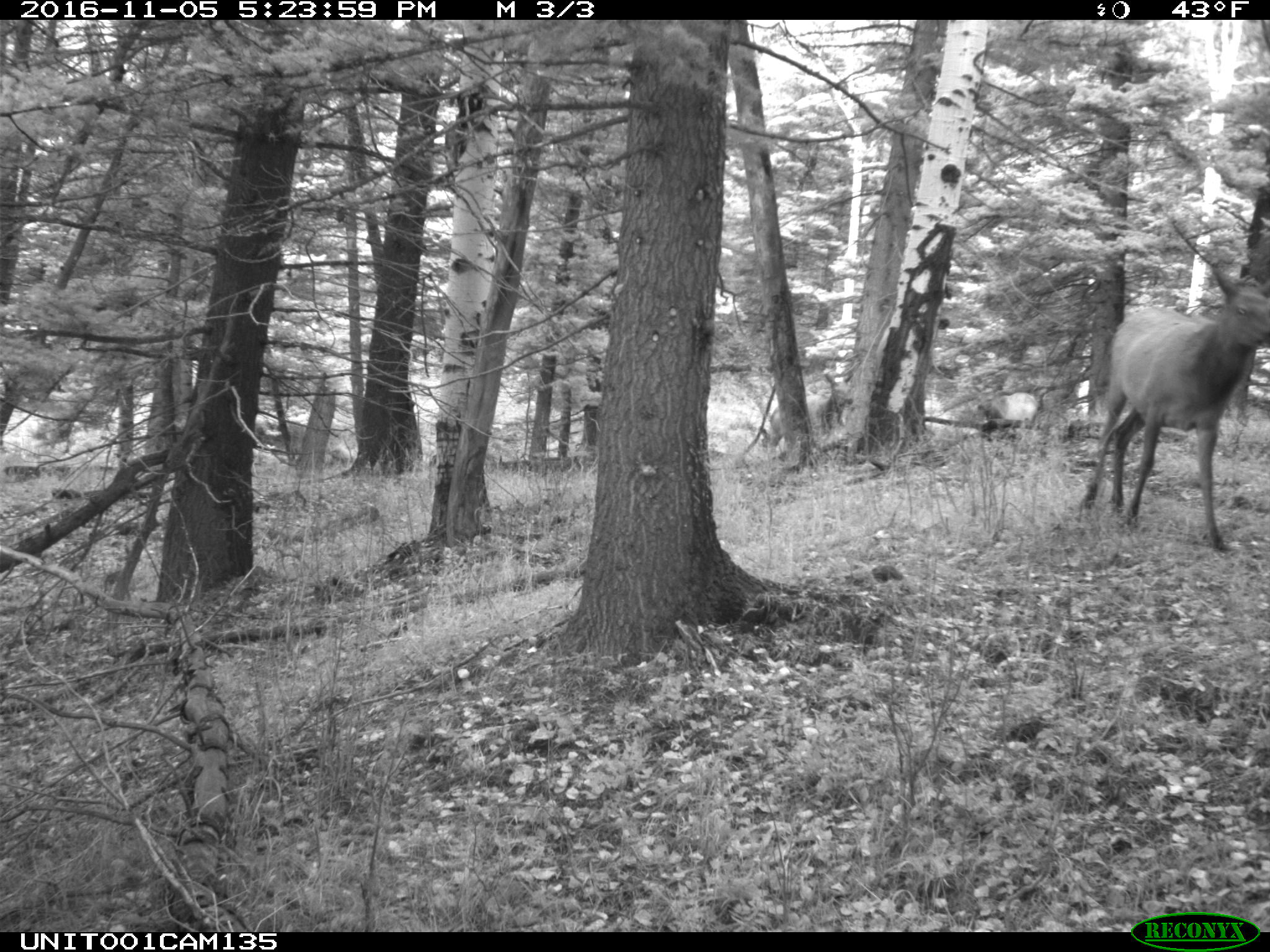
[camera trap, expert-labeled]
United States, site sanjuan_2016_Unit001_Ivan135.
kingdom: Animalia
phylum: Chordata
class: Mammalia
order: Artiodactyla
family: Cervidae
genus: Cervus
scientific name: Cervus elaphus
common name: red deer